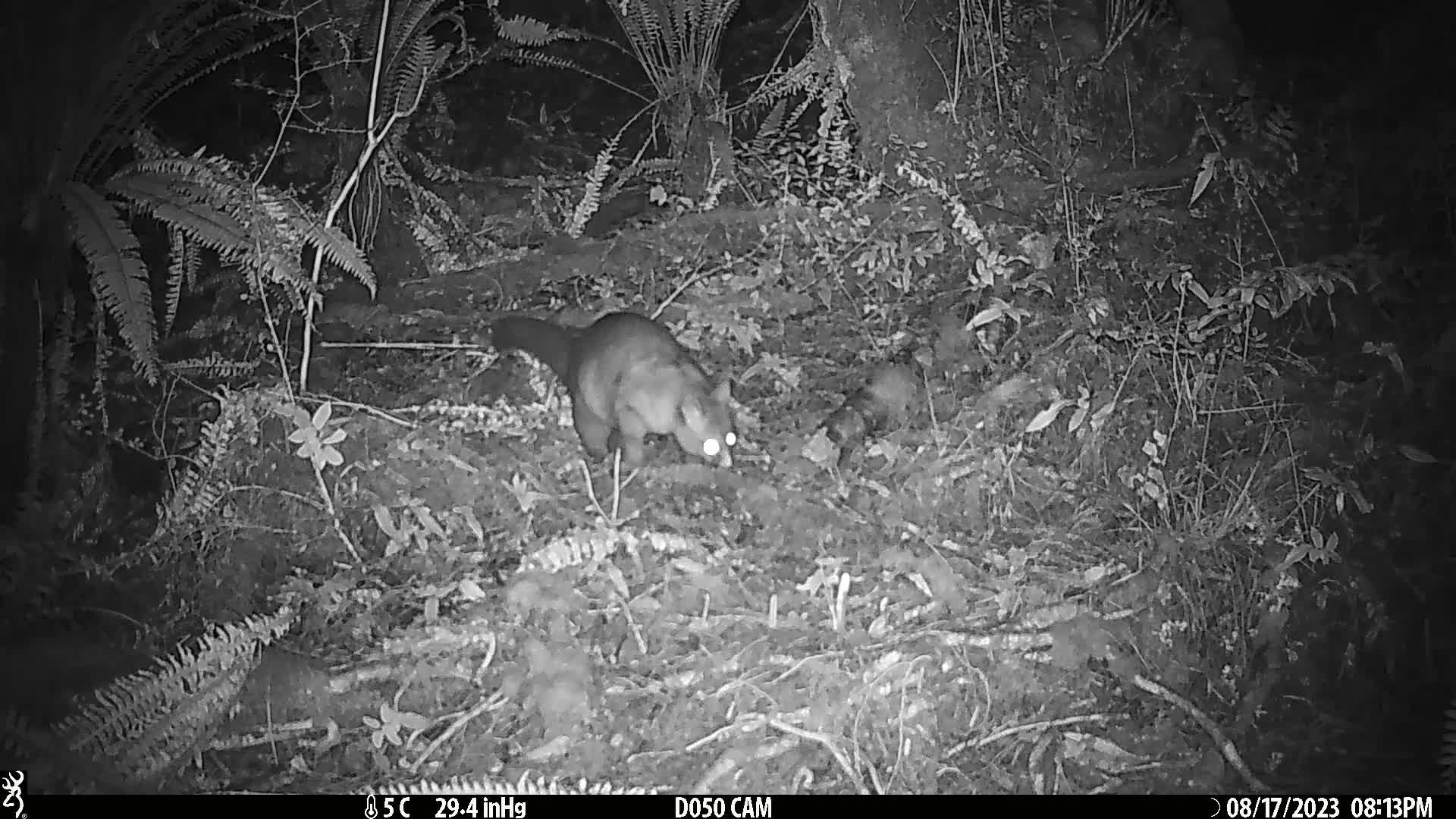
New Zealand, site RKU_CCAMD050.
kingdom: Animalia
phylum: Chordata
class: Mammalia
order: Diprotodontia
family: Phalangeridae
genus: Trichosurus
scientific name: Trichosurus vulpecula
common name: common brushtail possum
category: possum